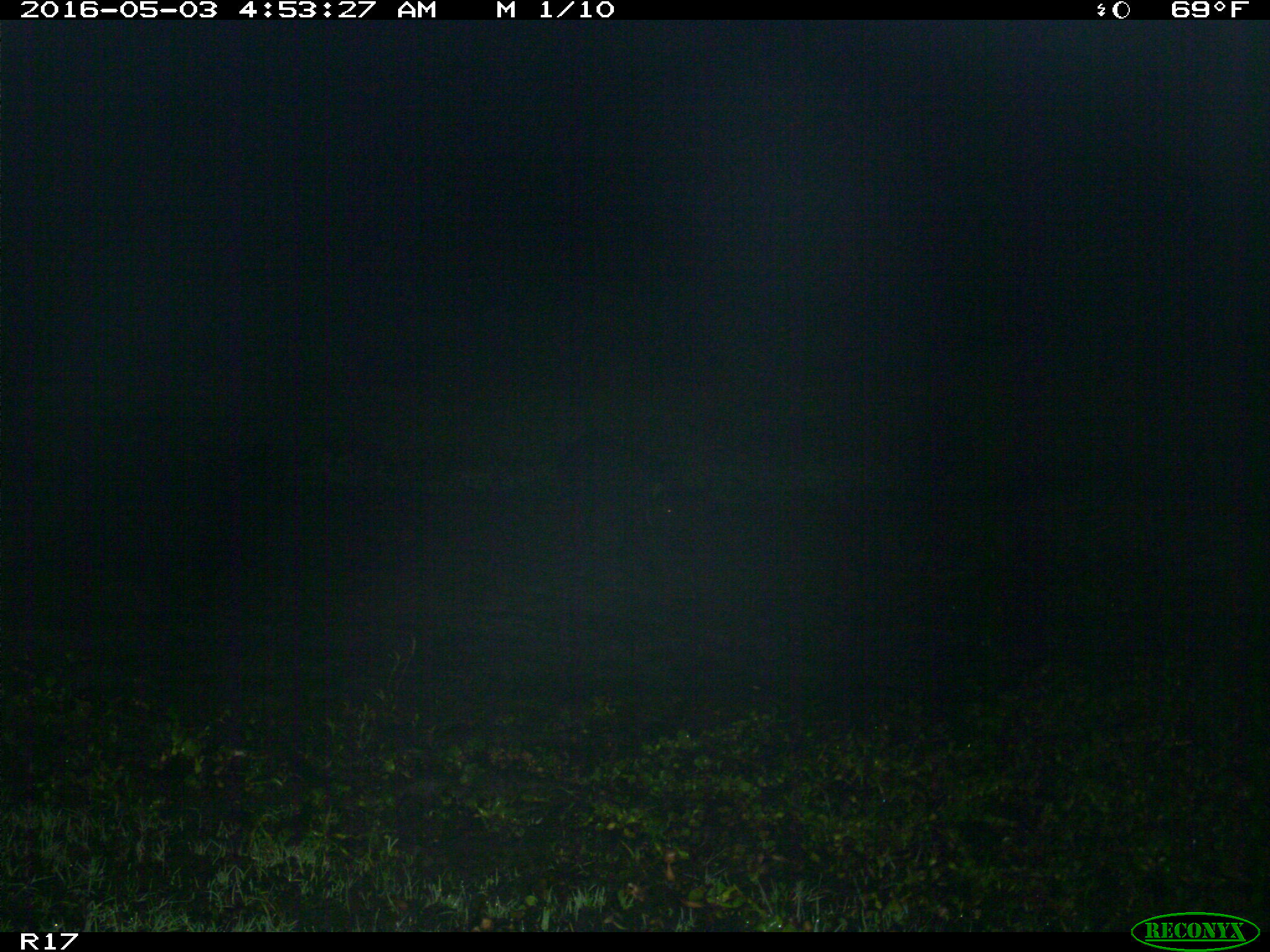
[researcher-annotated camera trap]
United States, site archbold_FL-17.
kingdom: Animalia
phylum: Chordata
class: Mammalia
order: Artiodactyla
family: Suidae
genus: Sus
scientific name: Sus scrofa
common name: wild boar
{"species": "Sus scrofa (wild boar)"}